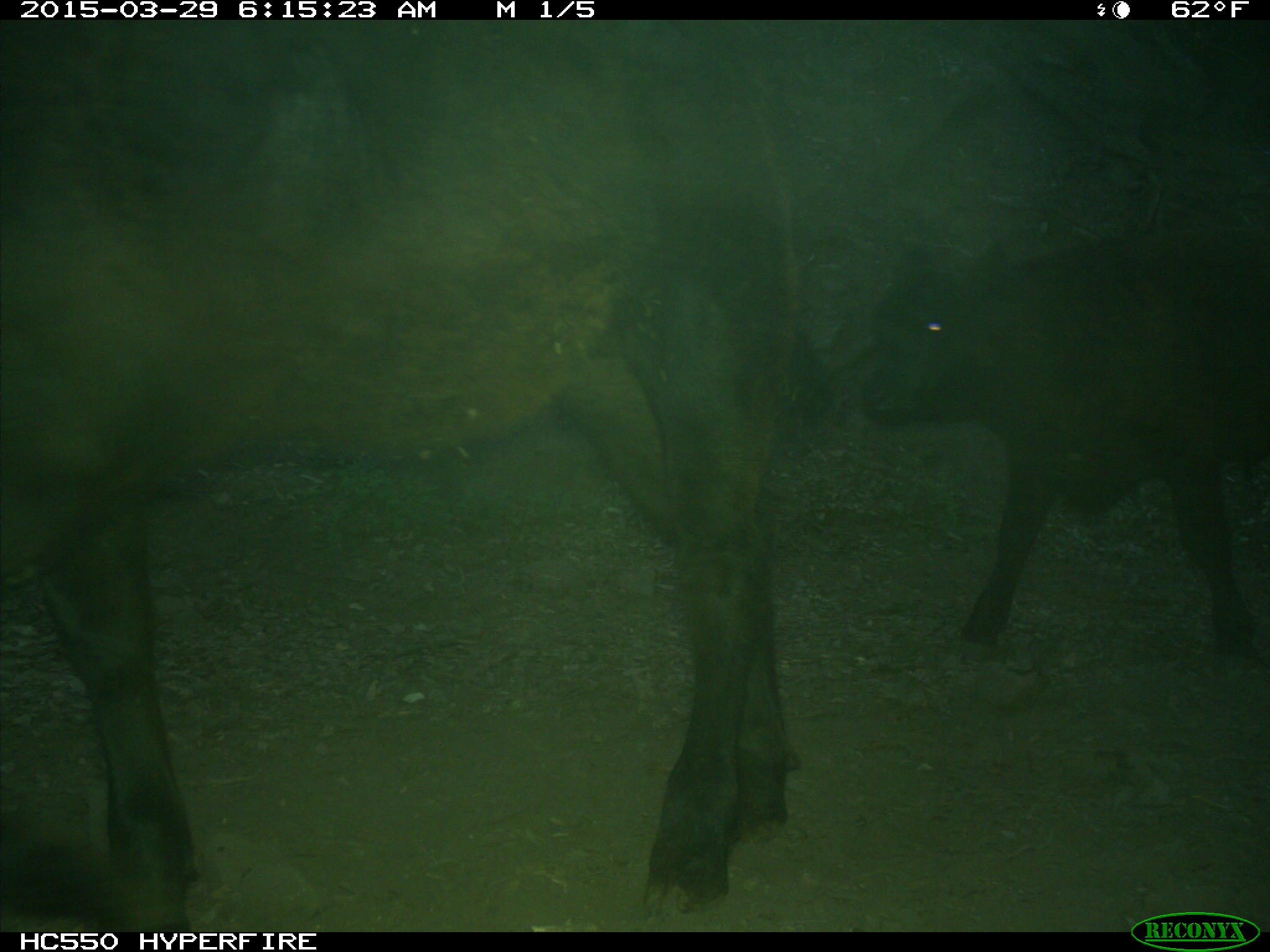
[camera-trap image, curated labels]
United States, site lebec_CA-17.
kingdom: Animalia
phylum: Chordata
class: Mammalia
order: Artiodactyla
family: Bovidae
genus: Bos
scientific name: Bos taurus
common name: domestic cow